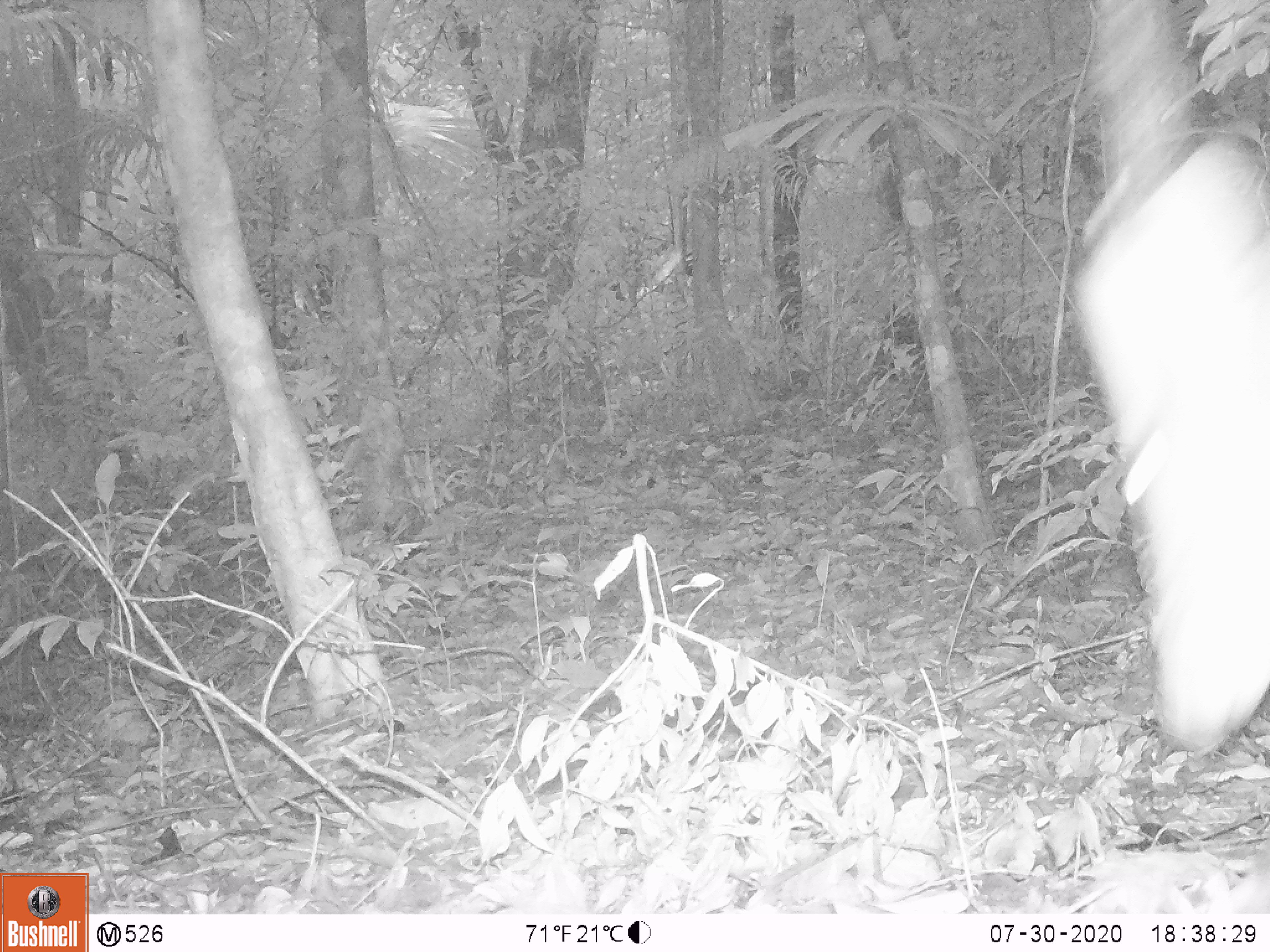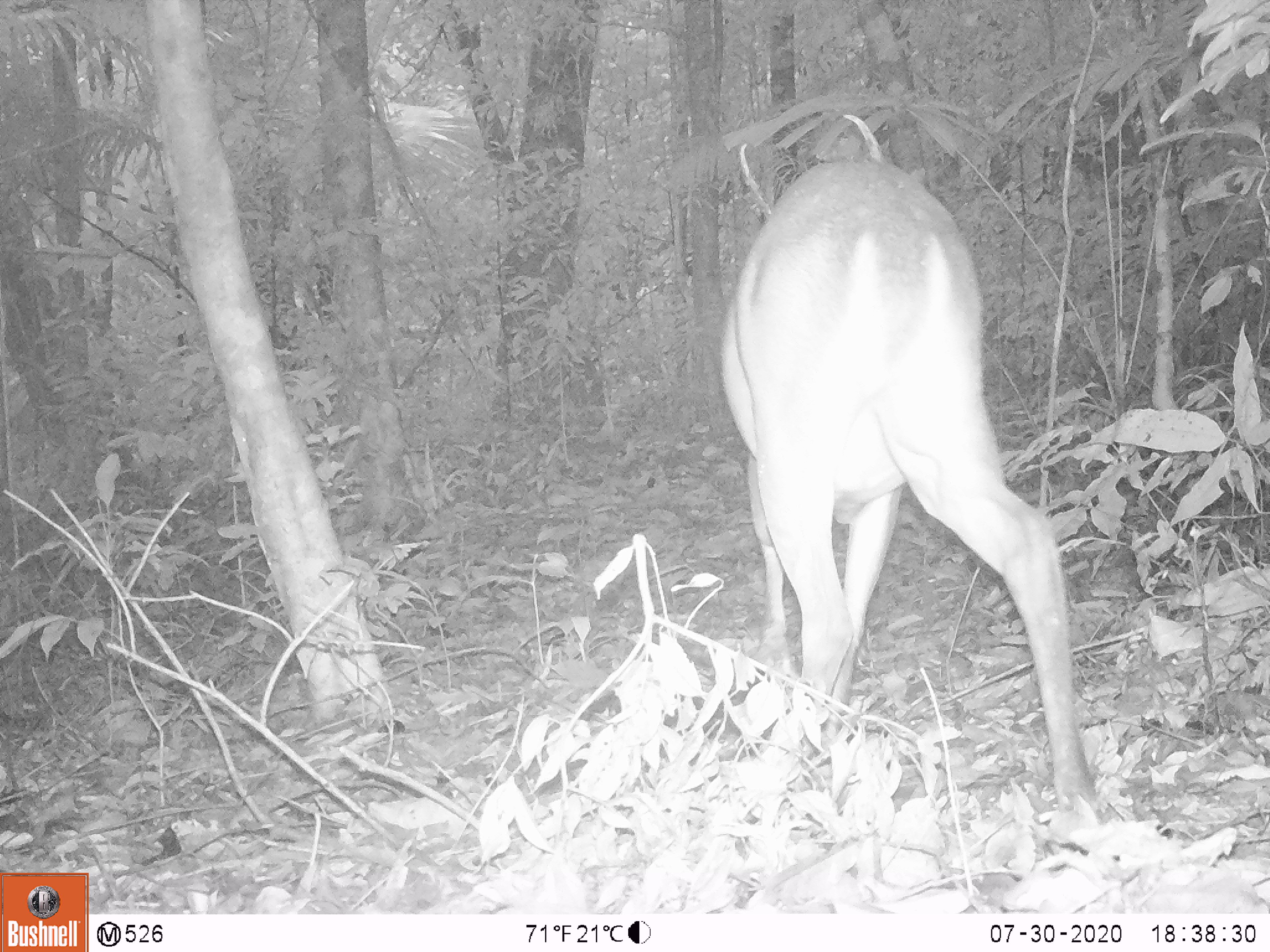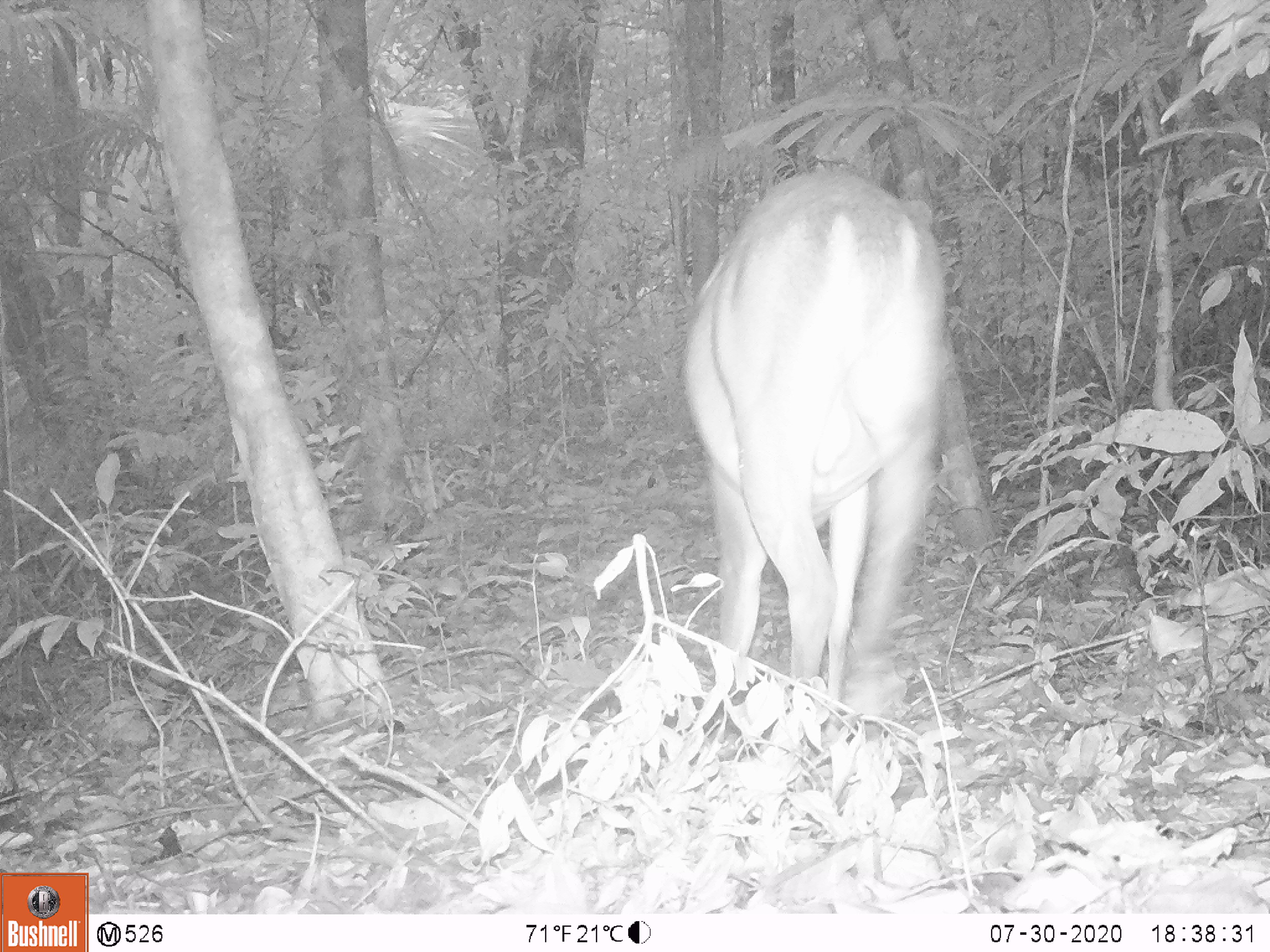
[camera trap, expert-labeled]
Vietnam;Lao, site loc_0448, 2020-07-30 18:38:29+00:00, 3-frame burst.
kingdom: Animalia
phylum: Chordata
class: Mammalia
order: Artiodactyla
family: Cervidae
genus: Muntiacus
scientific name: Muntiacus vuquangensis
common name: large-antlered muntjac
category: large antlered muntjac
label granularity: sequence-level